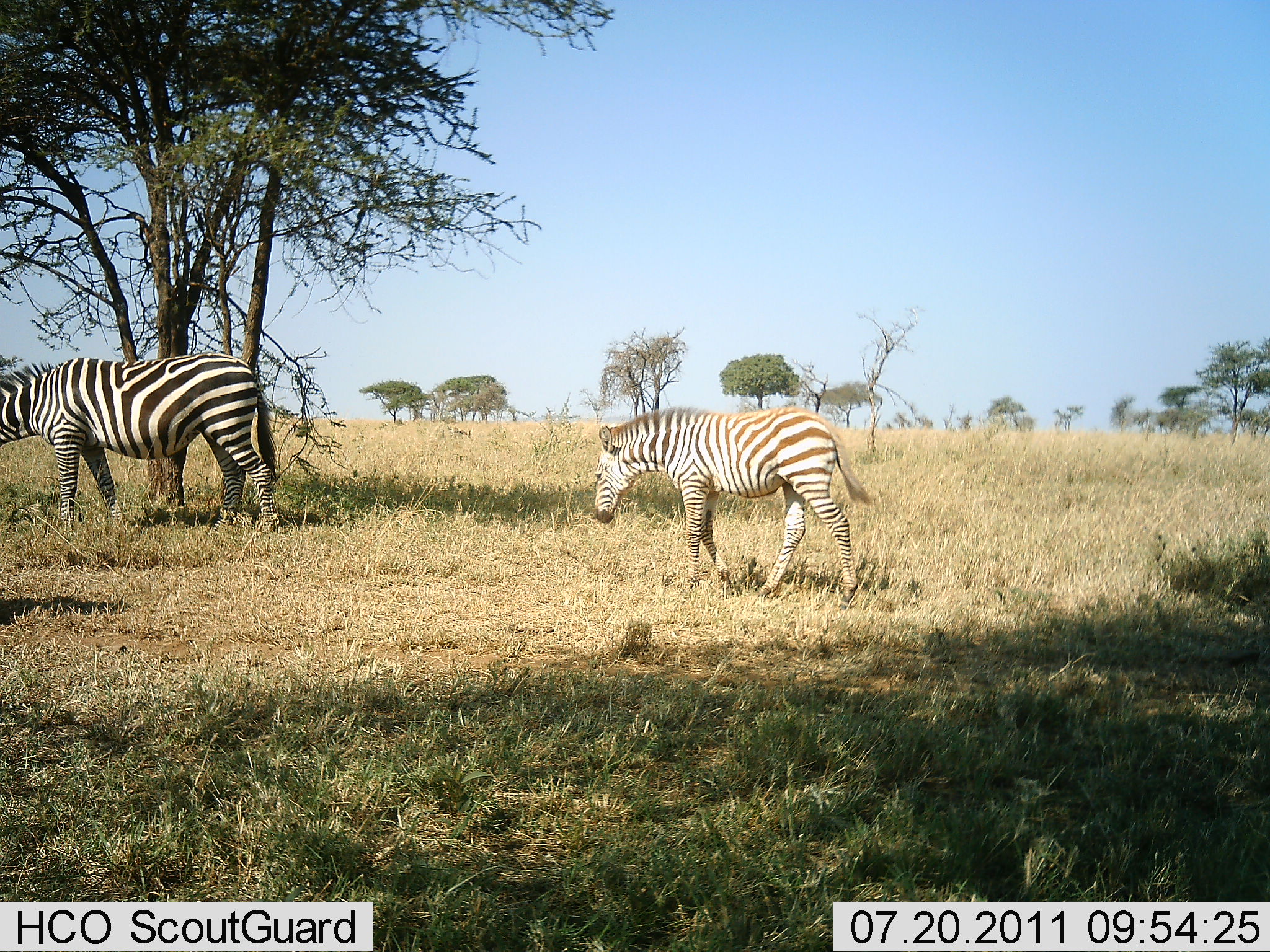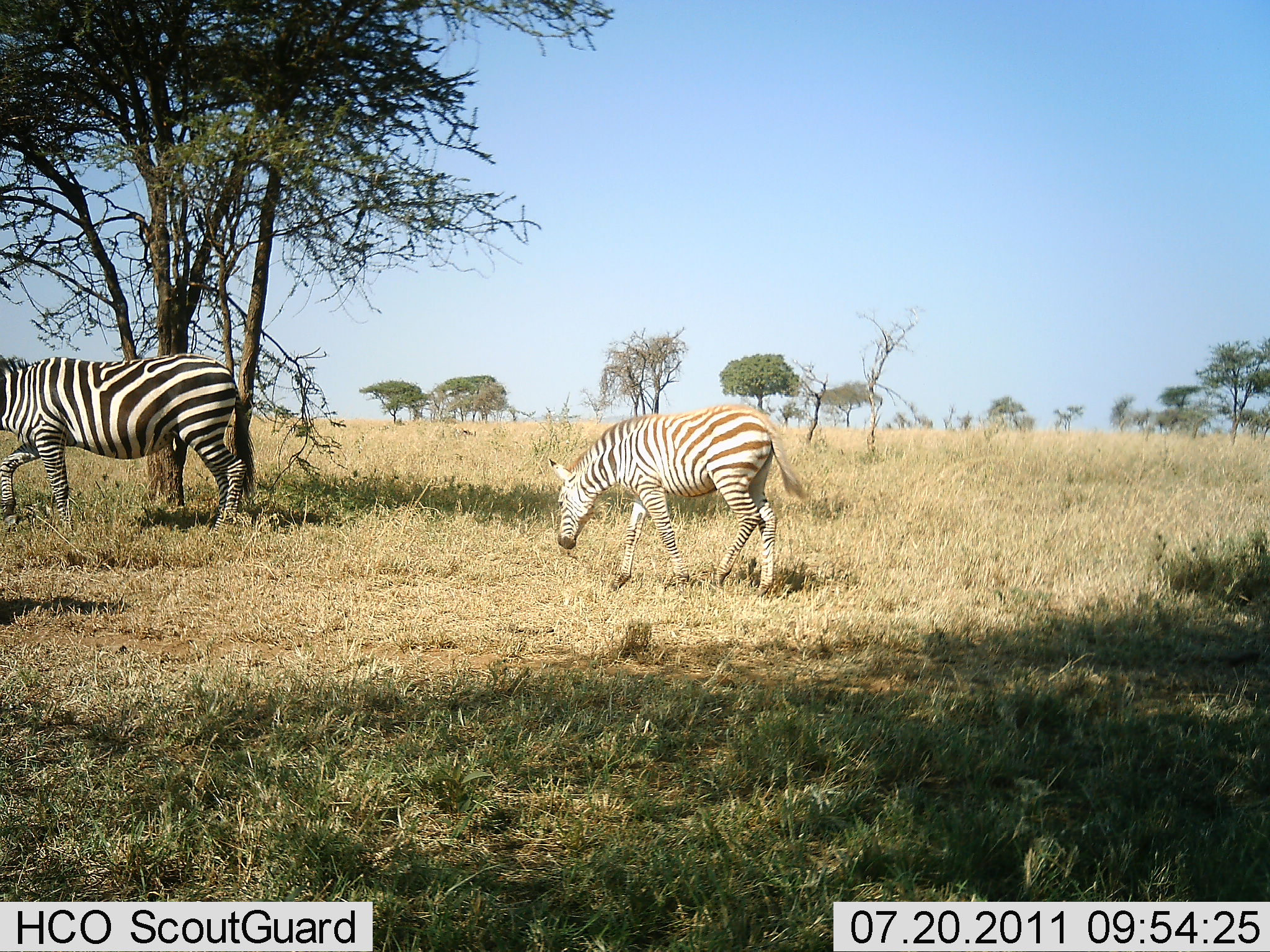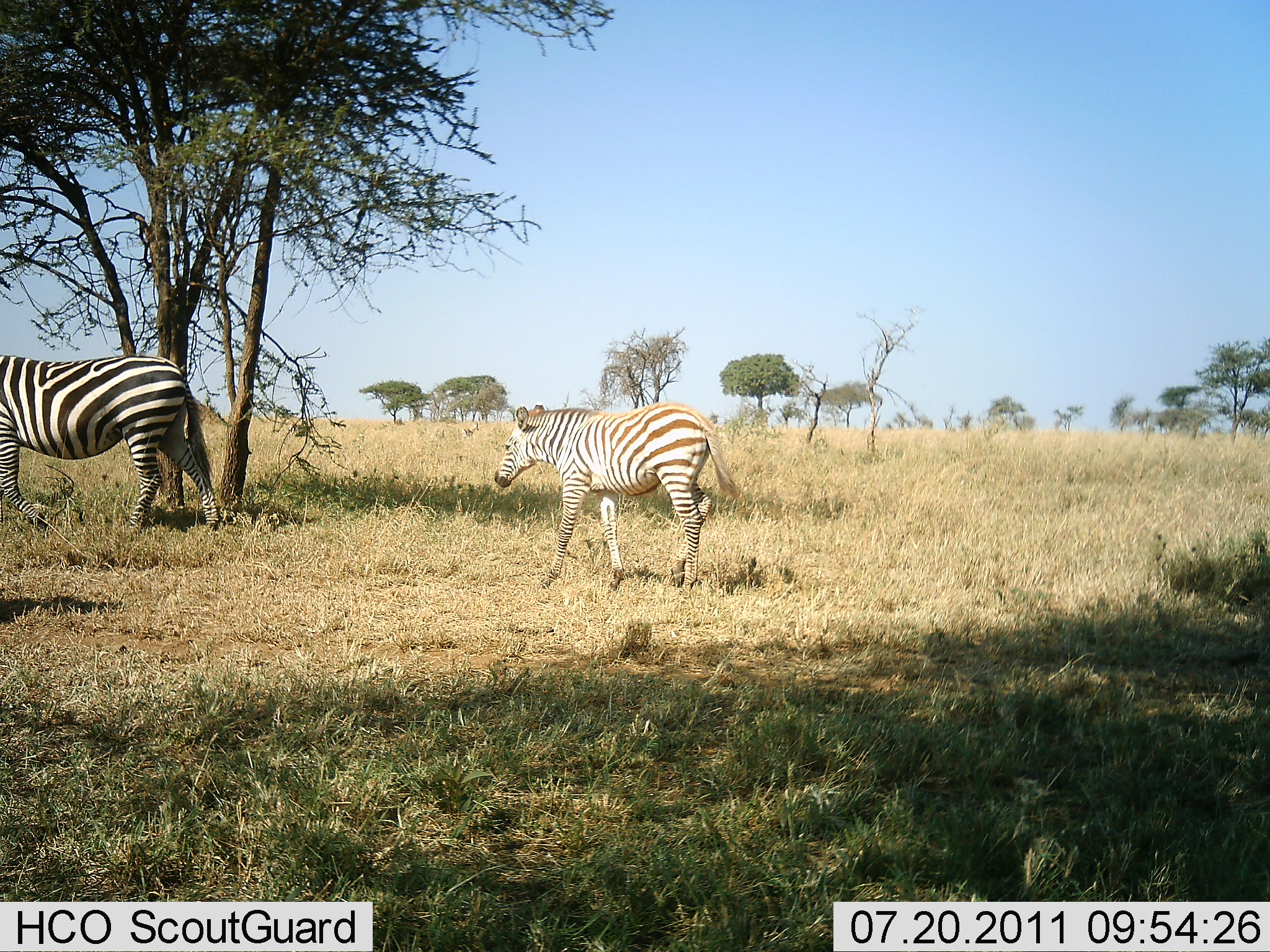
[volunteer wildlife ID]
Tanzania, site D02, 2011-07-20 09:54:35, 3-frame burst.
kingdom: Animalia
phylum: Chordata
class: Mammalia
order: Perissodactyla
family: Equidae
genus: Equus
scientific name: Equus quagga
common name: plains zebra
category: zebra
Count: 2.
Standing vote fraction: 0%.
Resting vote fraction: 0%.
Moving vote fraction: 100%.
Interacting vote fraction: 0%.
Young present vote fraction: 55%.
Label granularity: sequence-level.